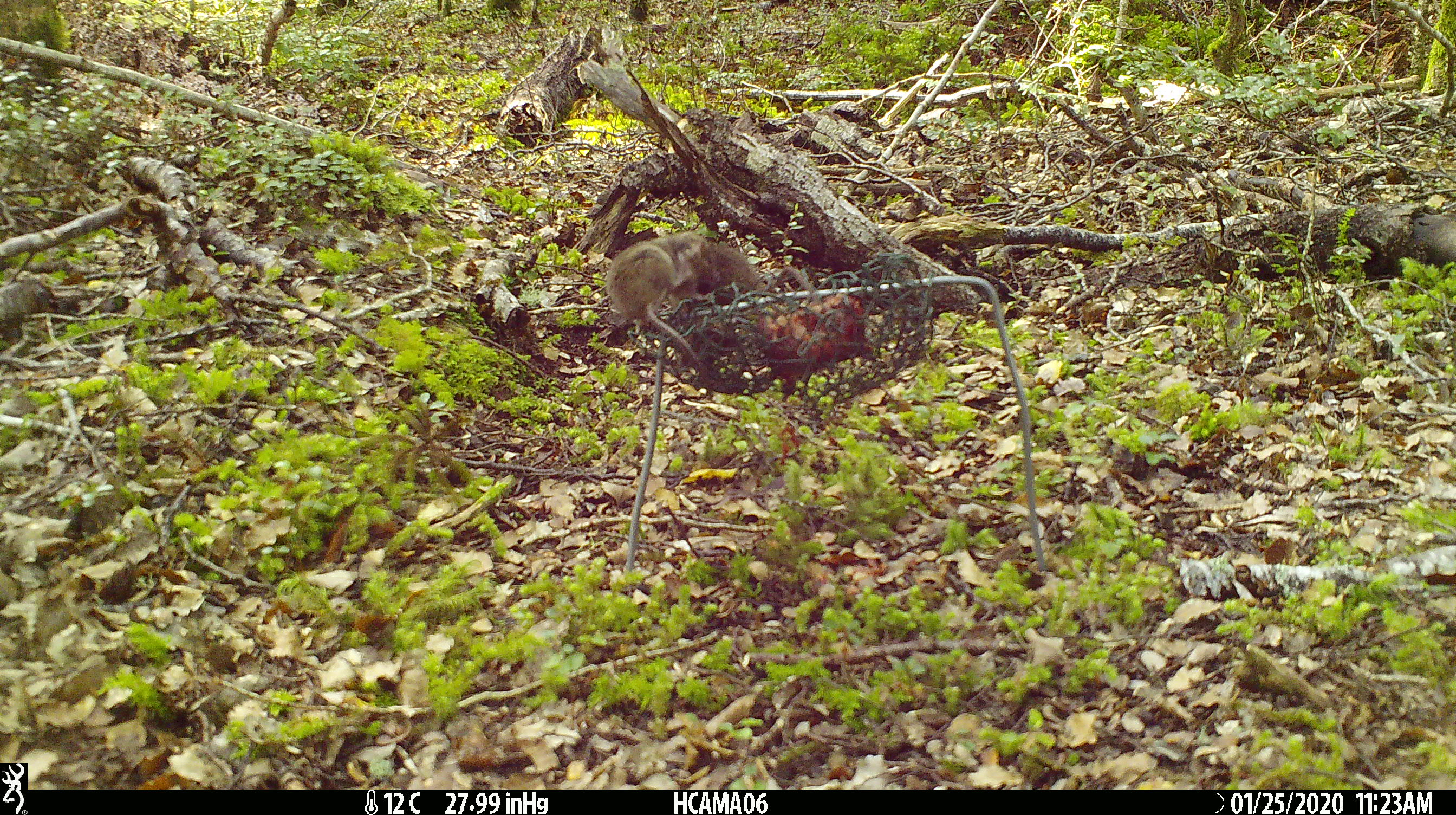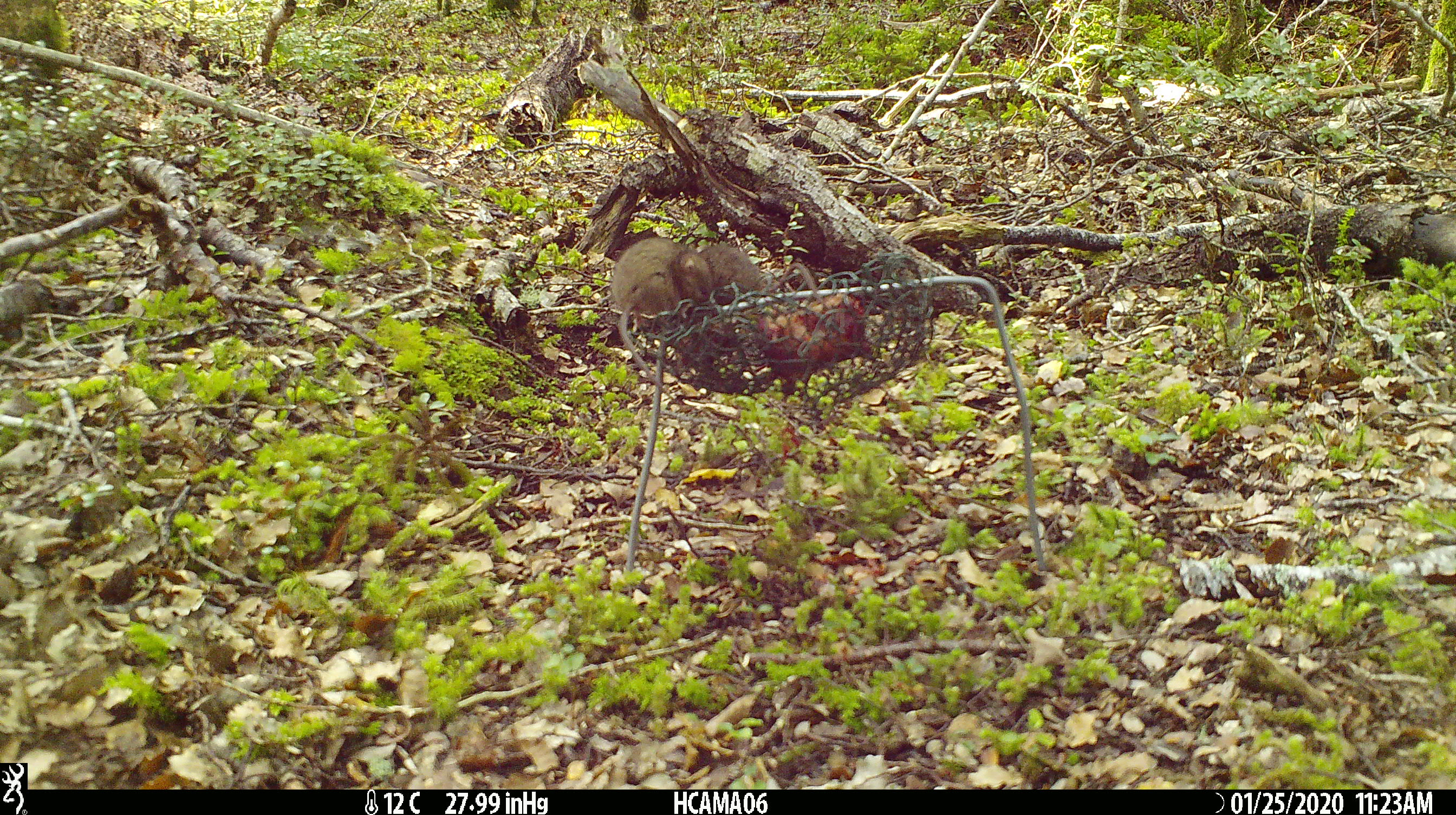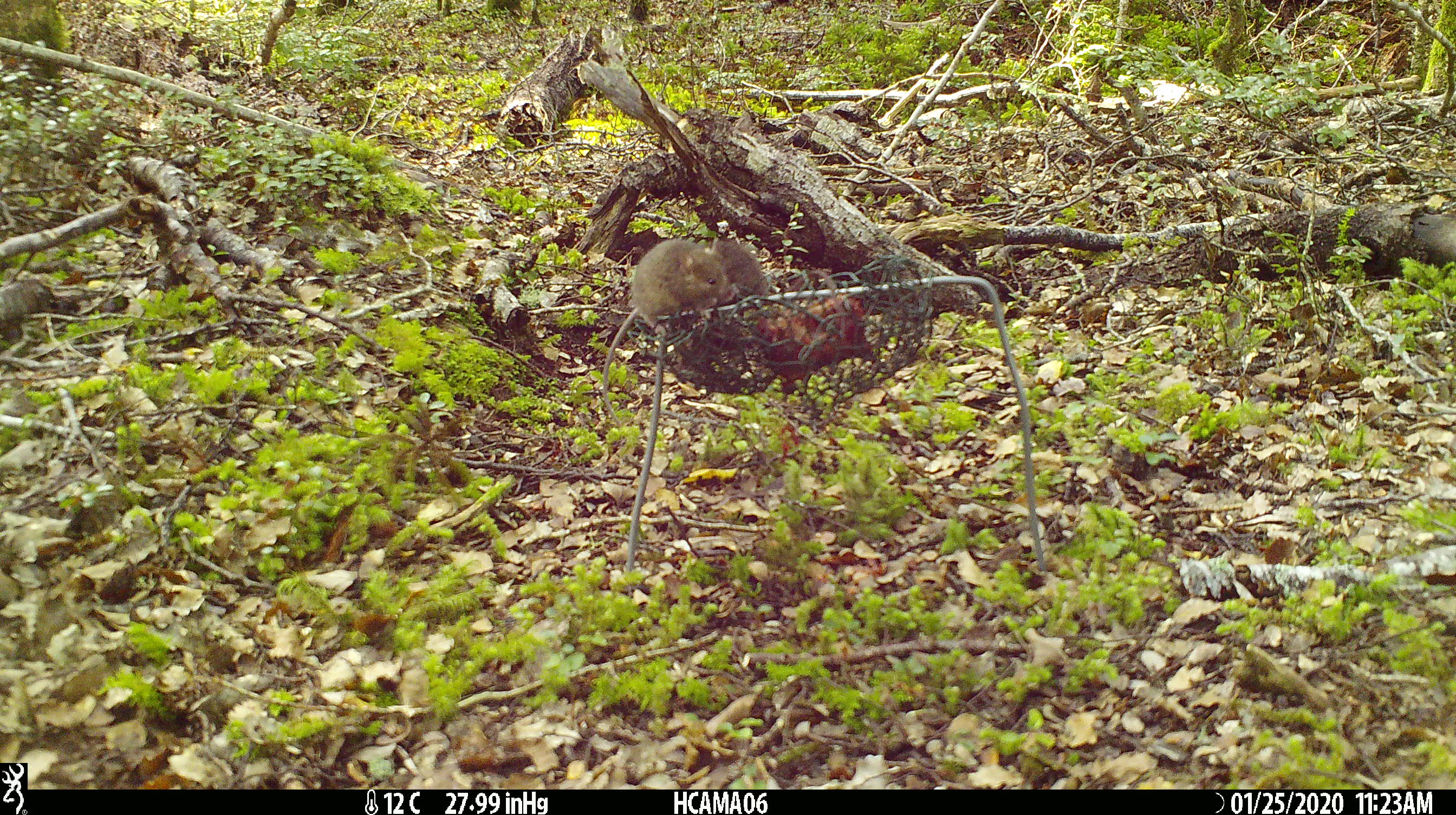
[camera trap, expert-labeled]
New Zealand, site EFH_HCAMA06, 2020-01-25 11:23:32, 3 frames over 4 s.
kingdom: Animalia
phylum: Chordata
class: Mammalia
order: Rodentia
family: Muridae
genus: Mus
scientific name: Mus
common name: mouse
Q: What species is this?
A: Mouse (Mus).